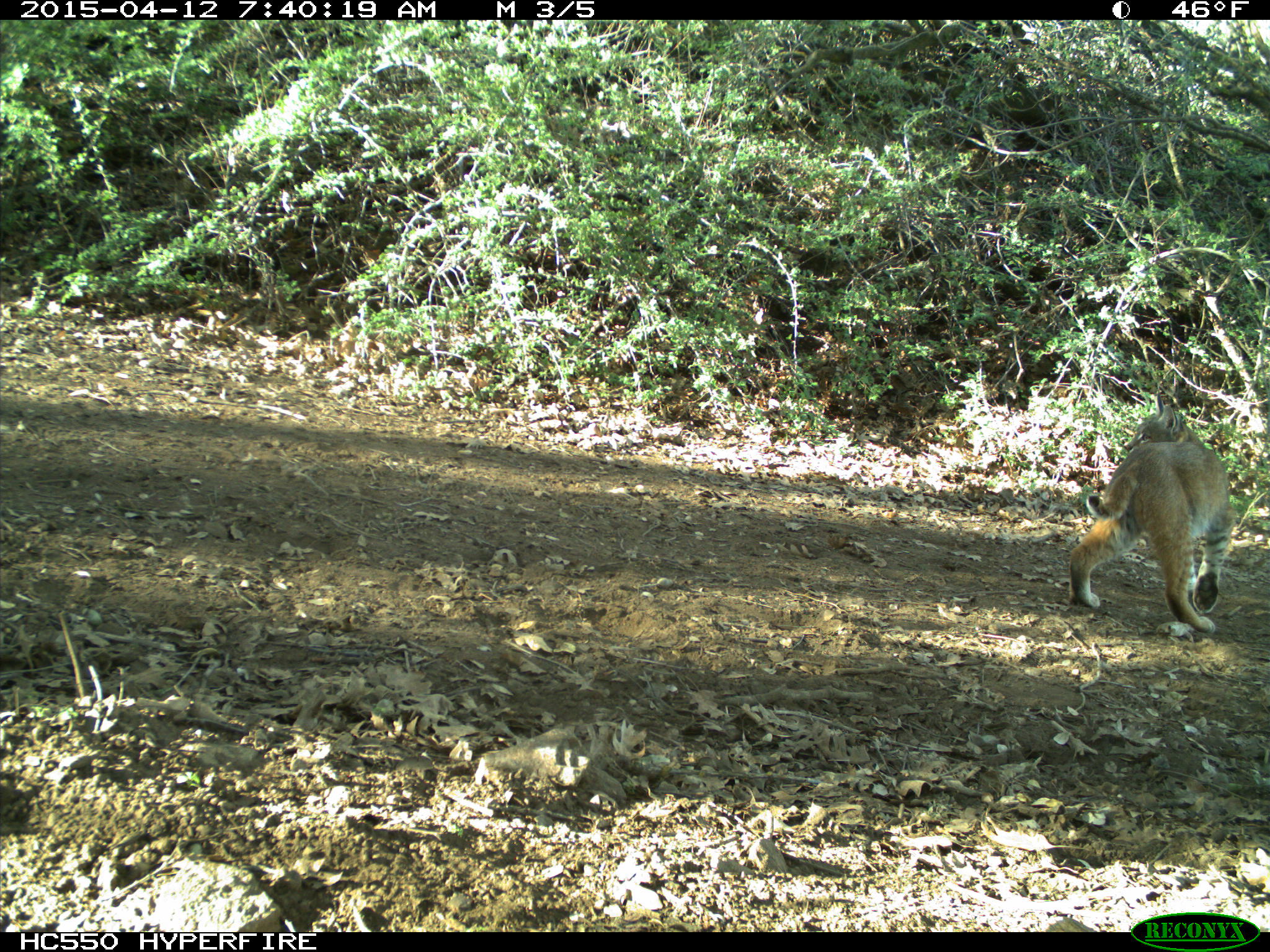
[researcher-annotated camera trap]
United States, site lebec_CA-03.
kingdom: Animalia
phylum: Chordata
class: Mammalia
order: Carnivora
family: Felidae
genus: Lynx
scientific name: Lynx rufus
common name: bobcat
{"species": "Lynx rufus (bobcat)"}